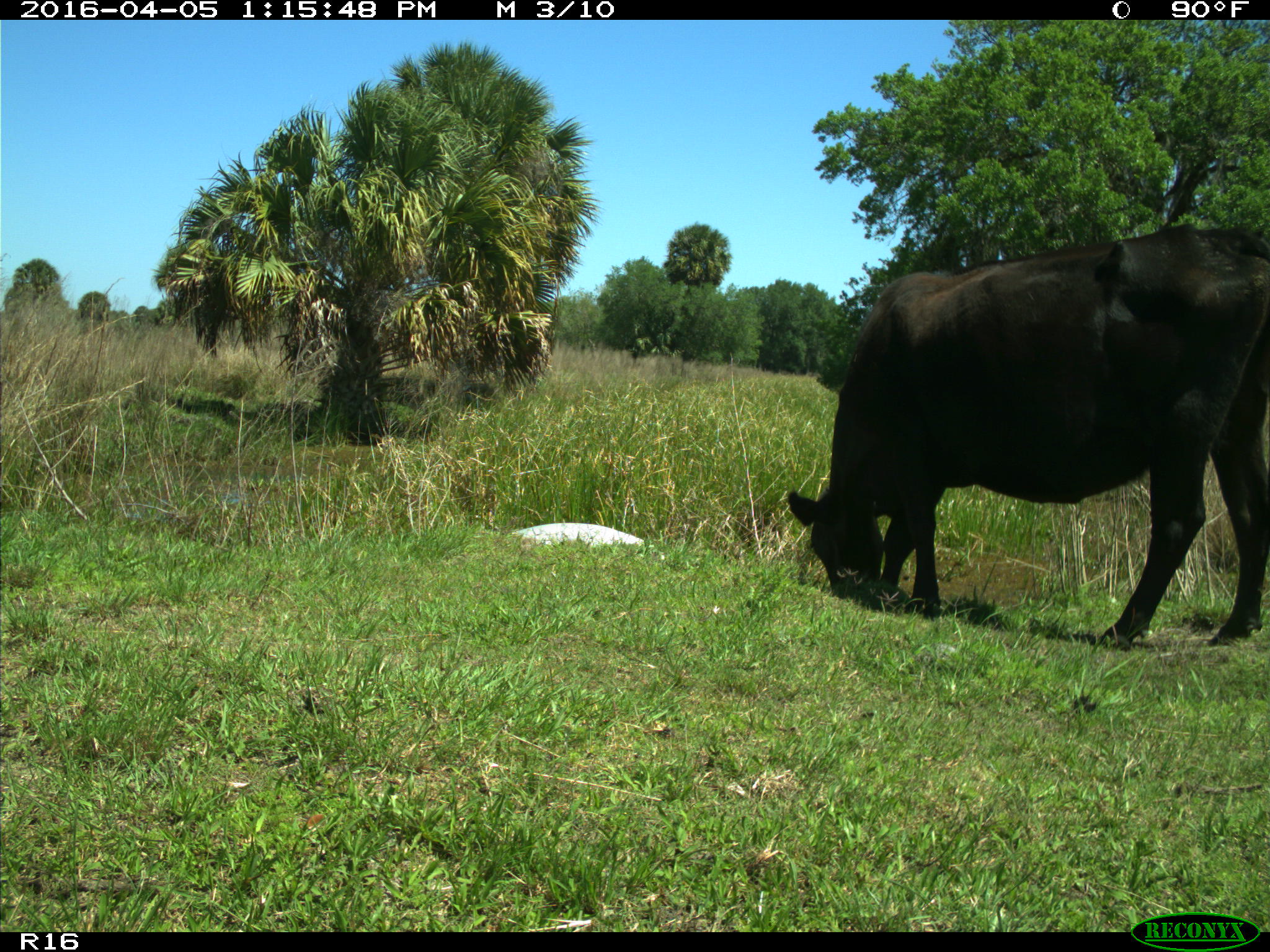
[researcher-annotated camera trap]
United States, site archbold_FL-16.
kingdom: Animalia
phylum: Chordata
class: Mammalia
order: Artiodactyla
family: Bovidae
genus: Bos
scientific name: Bos taurus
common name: domestic cow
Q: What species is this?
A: Bos taurus (domestic cow).